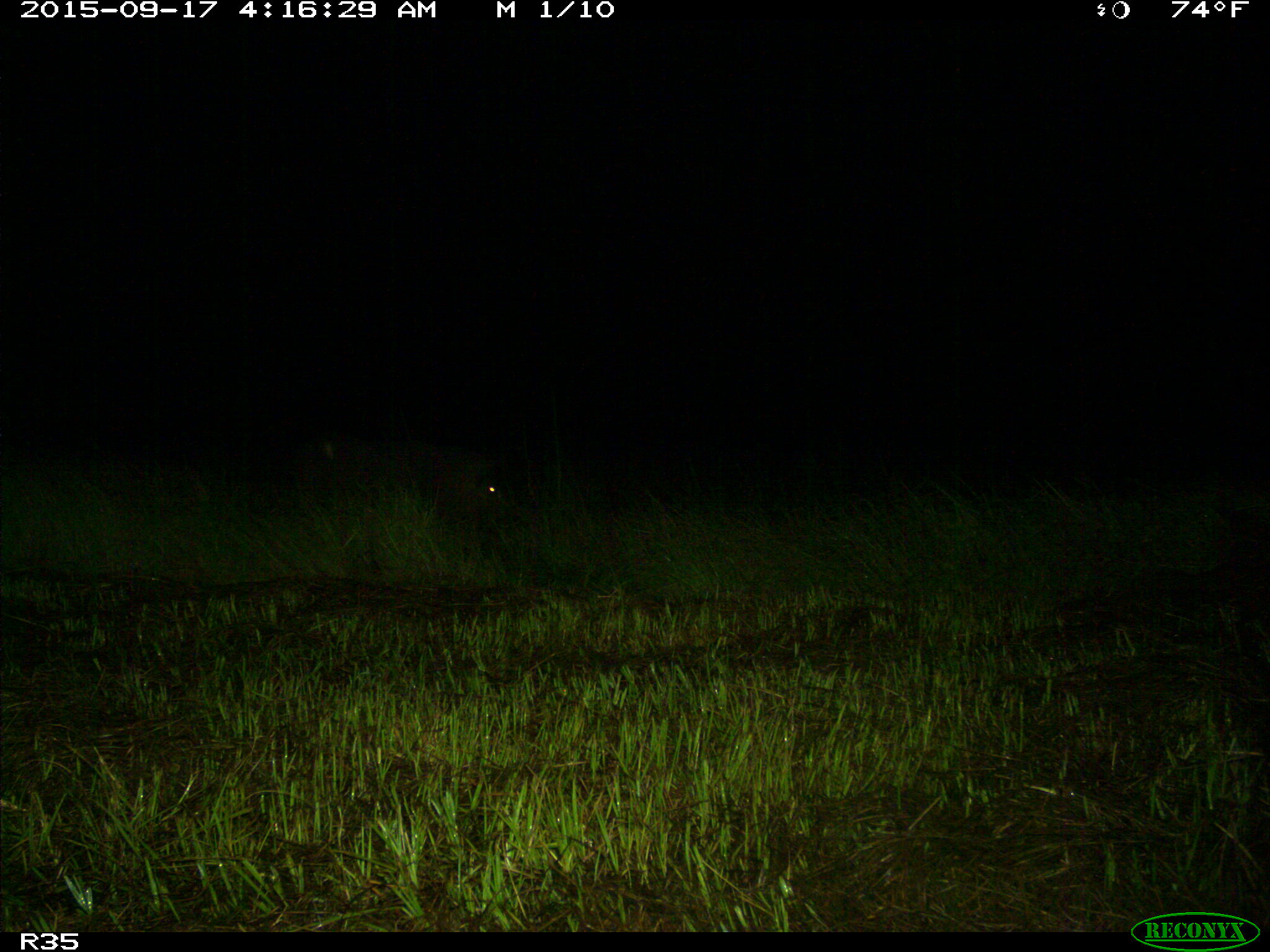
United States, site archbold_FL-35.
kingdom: Animalia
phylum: Chordata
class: Mammalia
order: Artiodactyla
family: Suidae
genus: Sus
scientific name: Sus scrofa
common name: wild boar